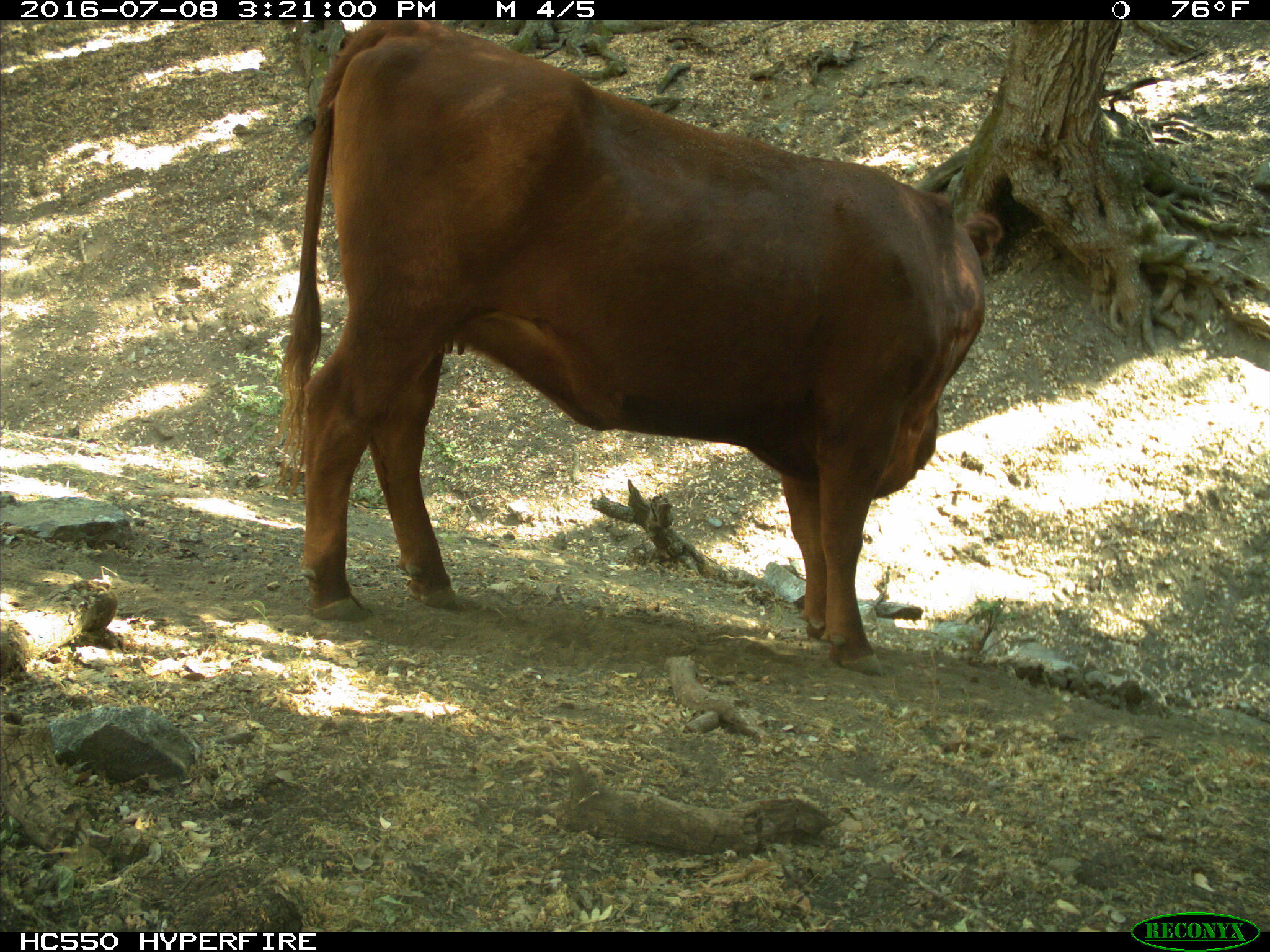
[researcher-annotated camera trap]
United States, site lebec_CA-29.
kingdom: Animalia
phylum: Chordata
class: Mammalia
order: Artiodactyla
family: Bovidae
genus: Bos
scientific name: Bos taurus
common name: domestic cow